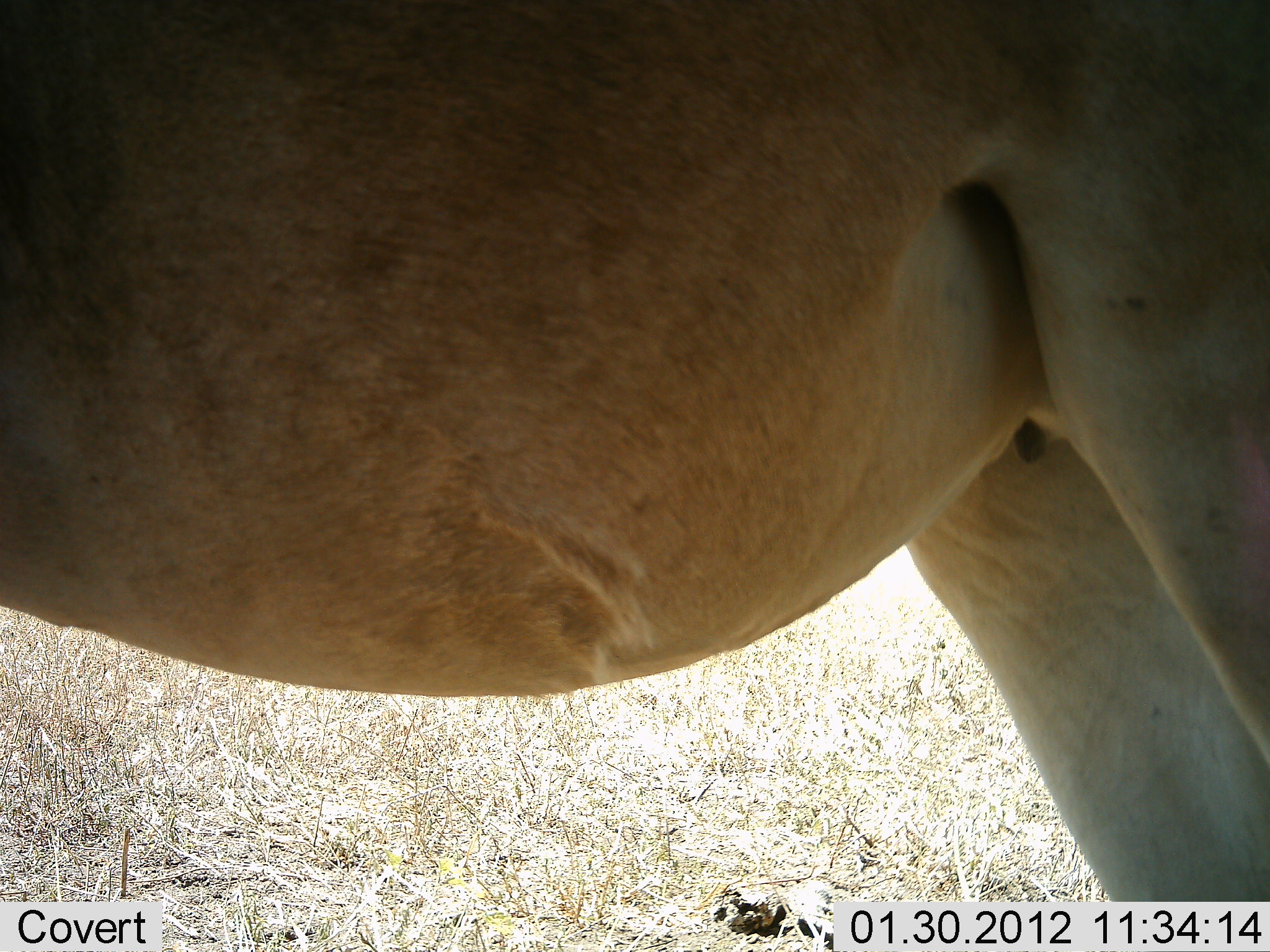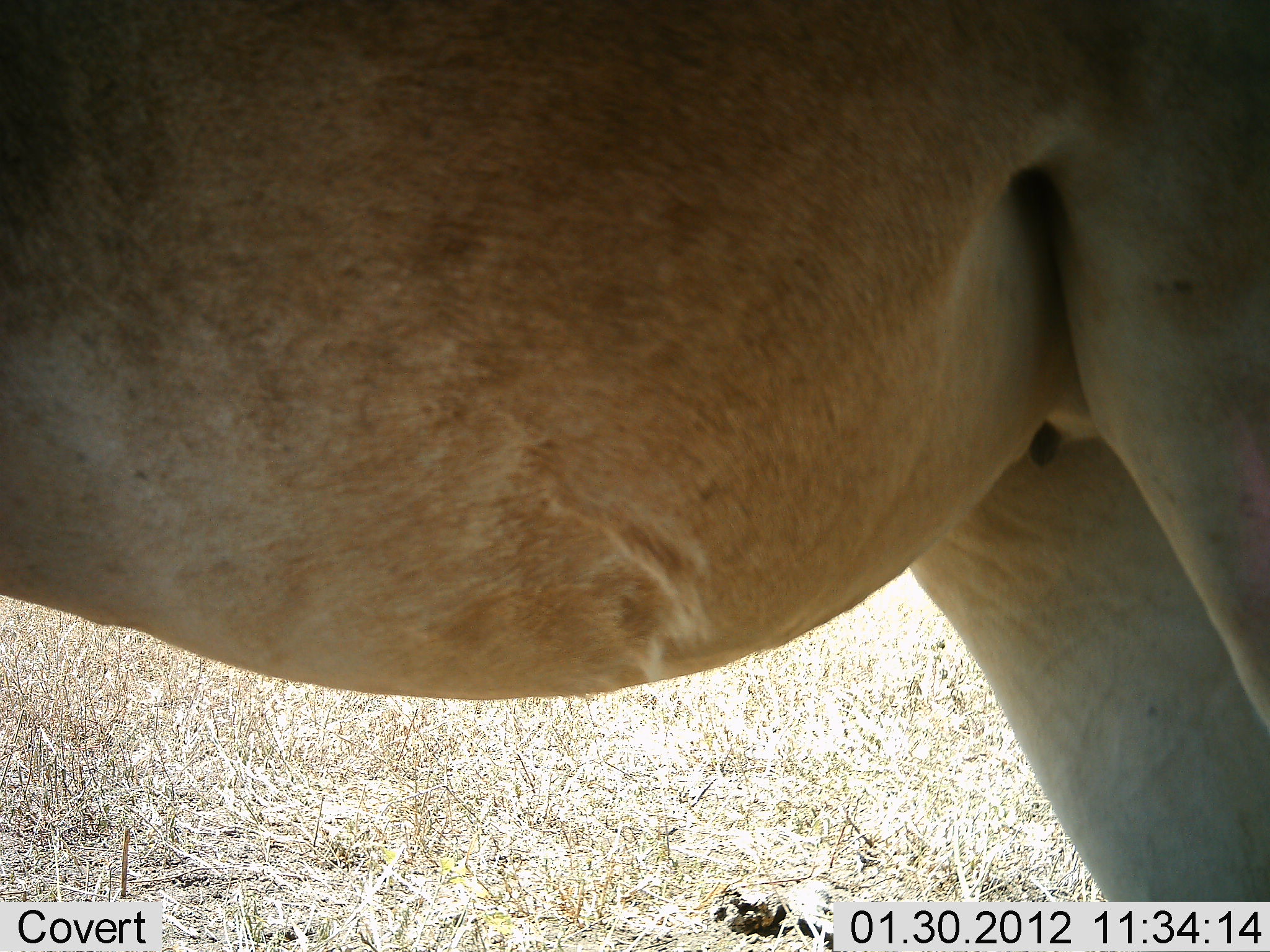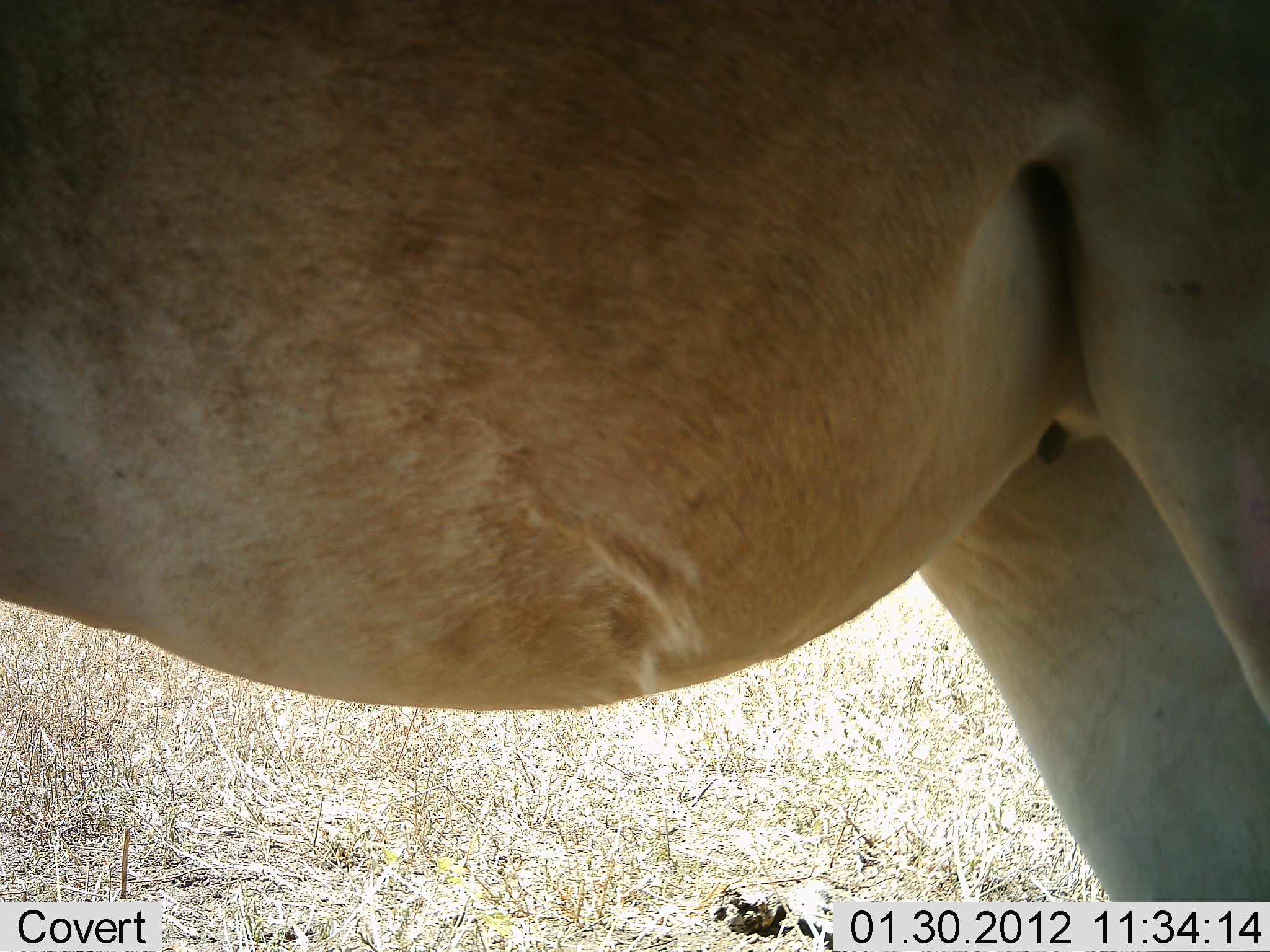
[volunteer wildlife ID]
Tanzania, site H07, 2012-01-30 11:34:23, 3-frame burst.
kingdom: Animalia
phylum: Chordata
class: Mammalia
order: Artiodactyla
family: Bovidae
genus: Alcelaphus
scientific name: Alcelaphus buselaphus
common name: hartebeest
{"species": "hartebeest (Alcelaphus buselaphus)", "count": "1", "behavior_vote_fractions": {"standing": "100%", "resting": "0%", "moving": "0%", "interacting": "0%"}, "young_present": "0%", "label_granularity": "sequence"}